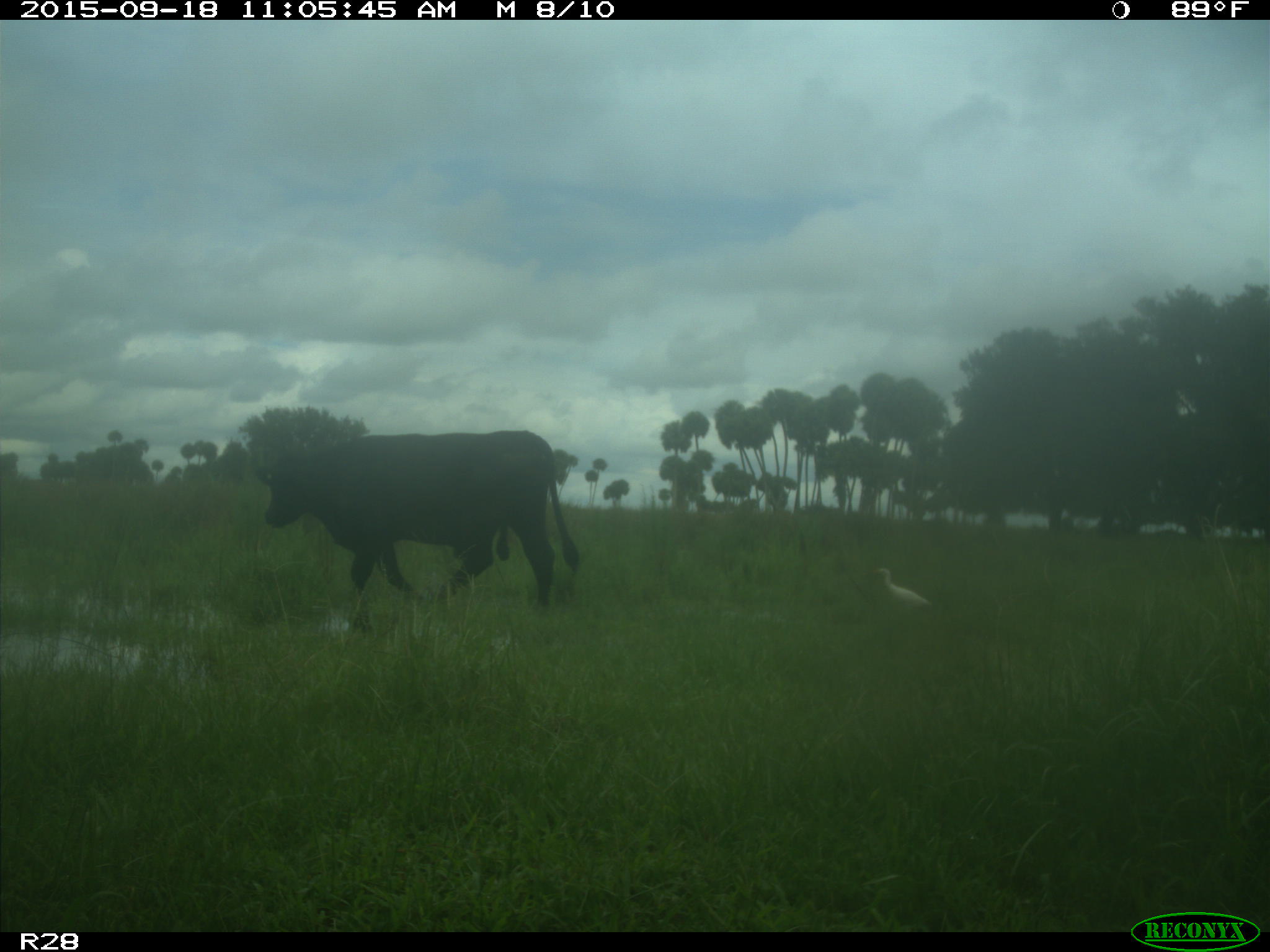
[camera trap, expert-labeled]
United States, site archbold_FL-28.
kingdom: Animalia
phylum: Chordata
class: Mammalia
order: Artiodactyla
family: Bovidae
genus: Bos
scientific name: Bos taurus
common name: domestic cow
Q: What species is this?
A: Bos taurus (domestic cow).